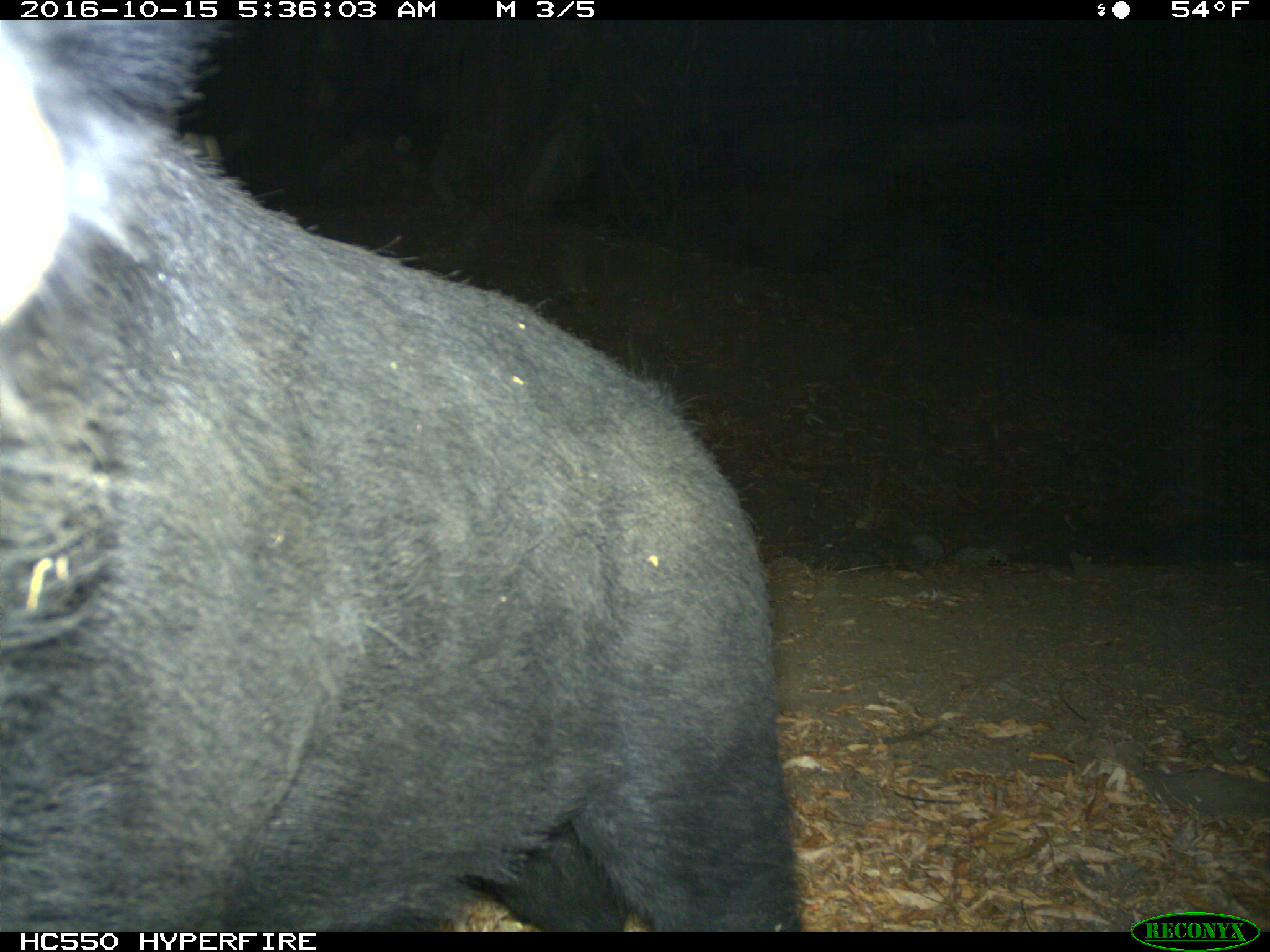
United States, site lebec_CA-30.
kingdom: Animalia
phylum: Chordata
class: Mammalia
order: Artiodactyla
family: Suidae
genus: Sus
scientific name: Sus scrofa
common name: wild boar